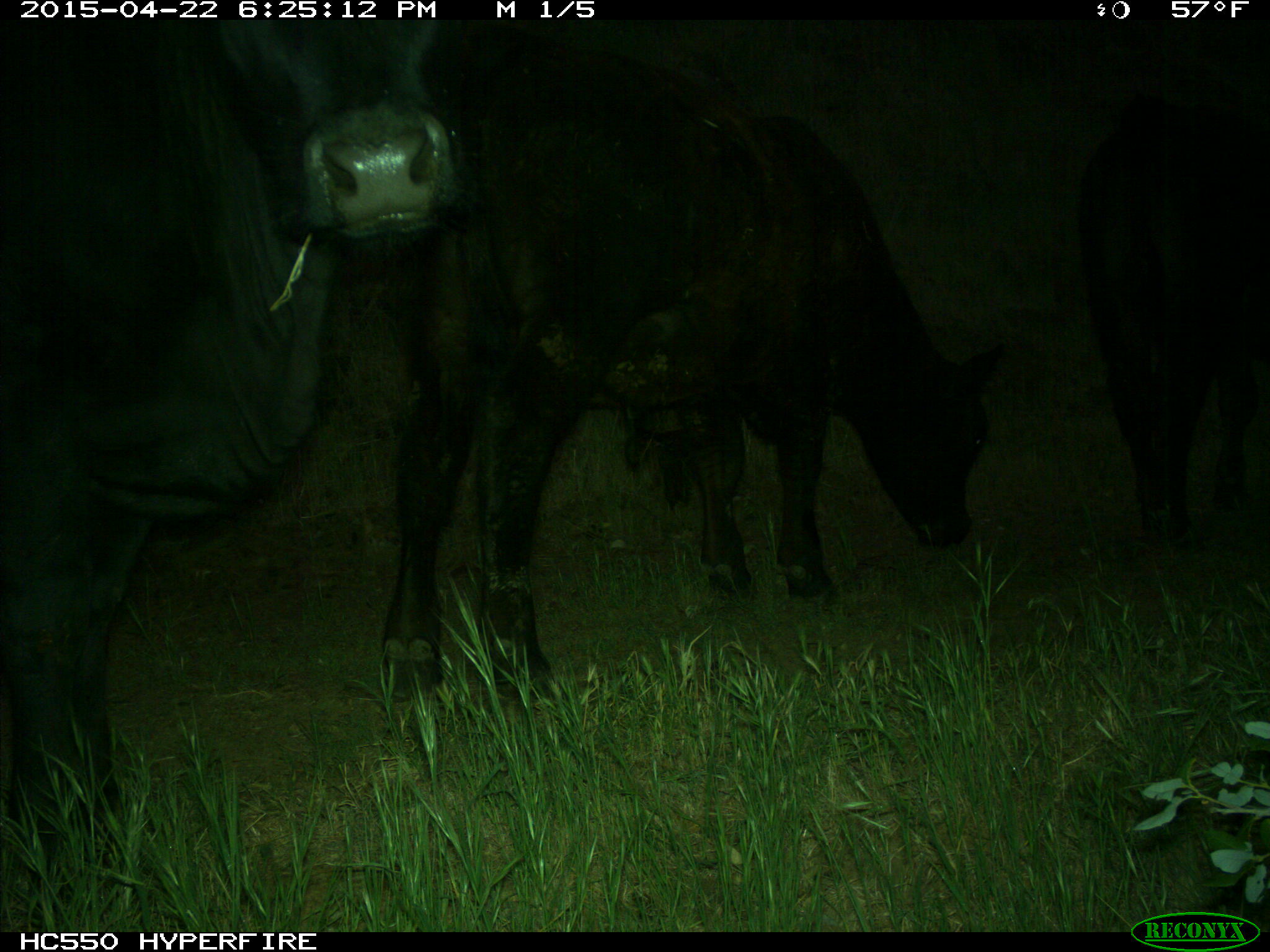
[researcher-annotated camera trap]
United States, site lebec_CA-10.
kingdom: Animalia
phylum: Chordata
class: Mammalia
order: Artiodactyla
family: Bovidae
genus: Bos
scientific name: Bos taurus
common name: domestic cow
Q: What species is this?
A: Bos taurus (domestic cow).